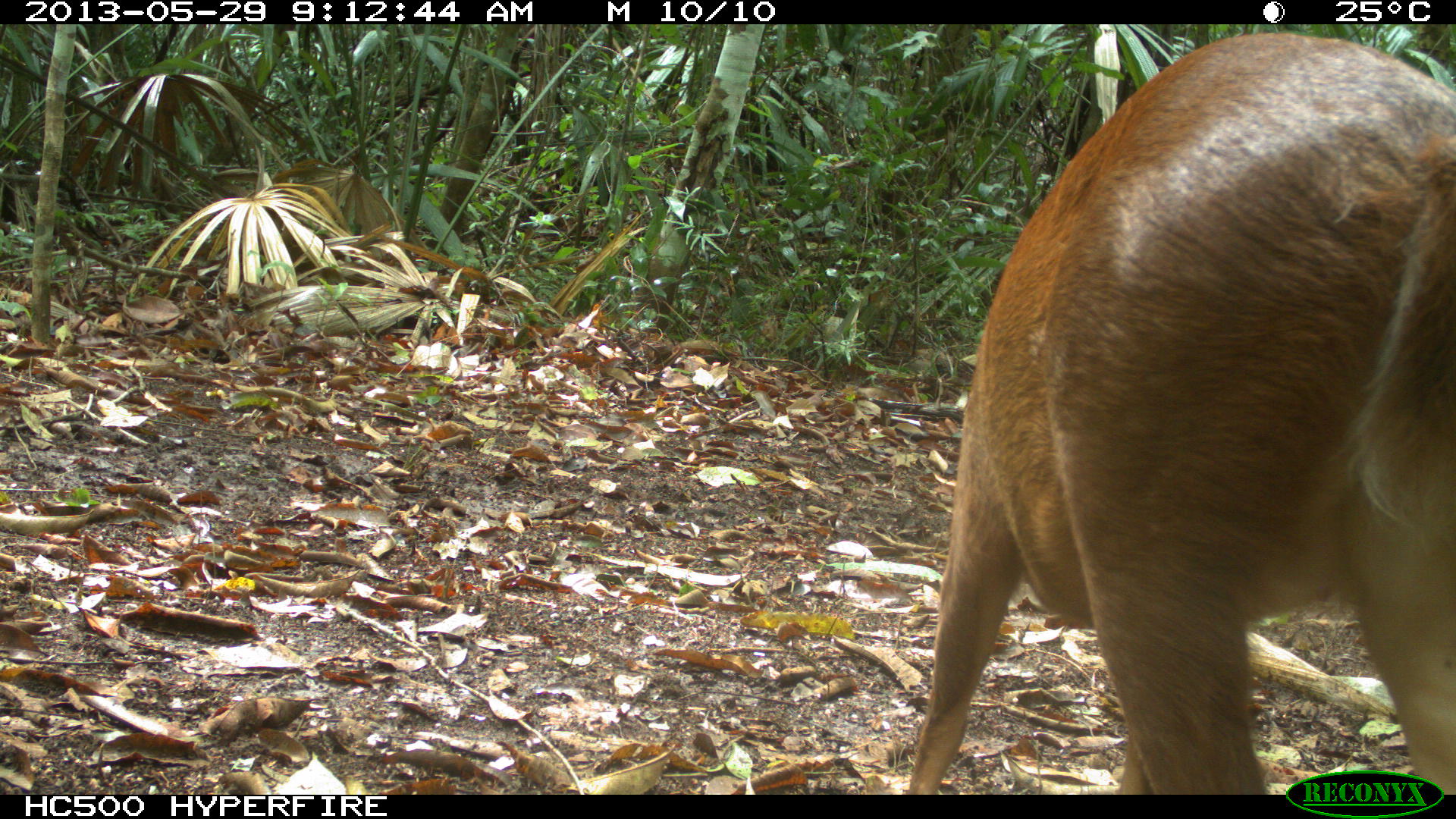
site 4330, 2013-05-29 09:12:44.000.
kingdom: Animalia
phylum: Chordata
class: Mammalia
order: Artiodactyla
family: Cervidae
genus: Mazama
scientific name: Mazama temama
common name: central american red brocket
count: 1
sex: female